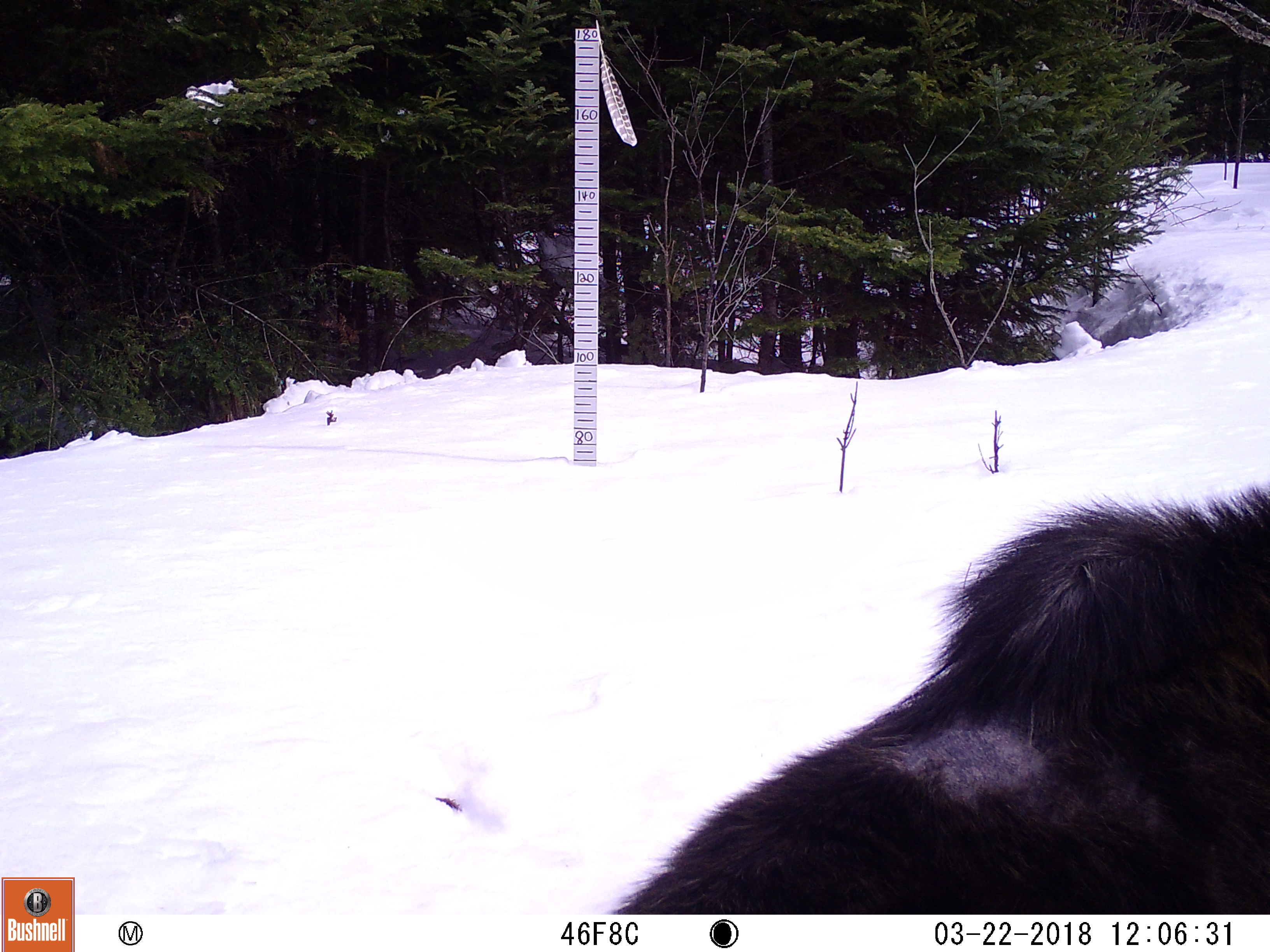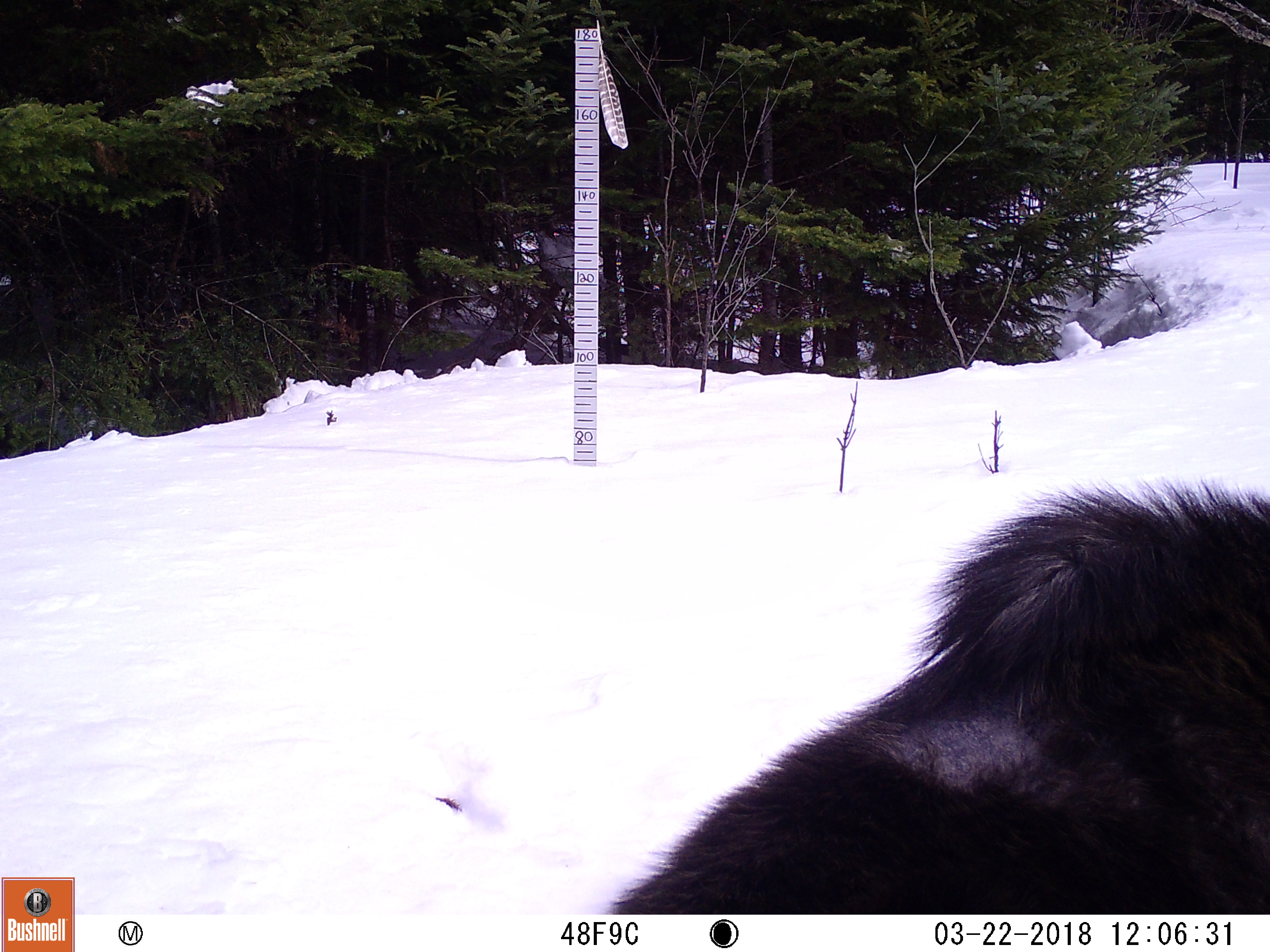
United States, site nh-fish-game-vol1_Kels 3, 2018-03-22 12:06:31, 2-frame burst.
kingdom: Animalia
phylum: Chordata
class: Mammalia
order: Artiodactyla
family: Cervidae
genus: Alces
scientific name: Alces alces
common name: moose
Moose (Alces alces).